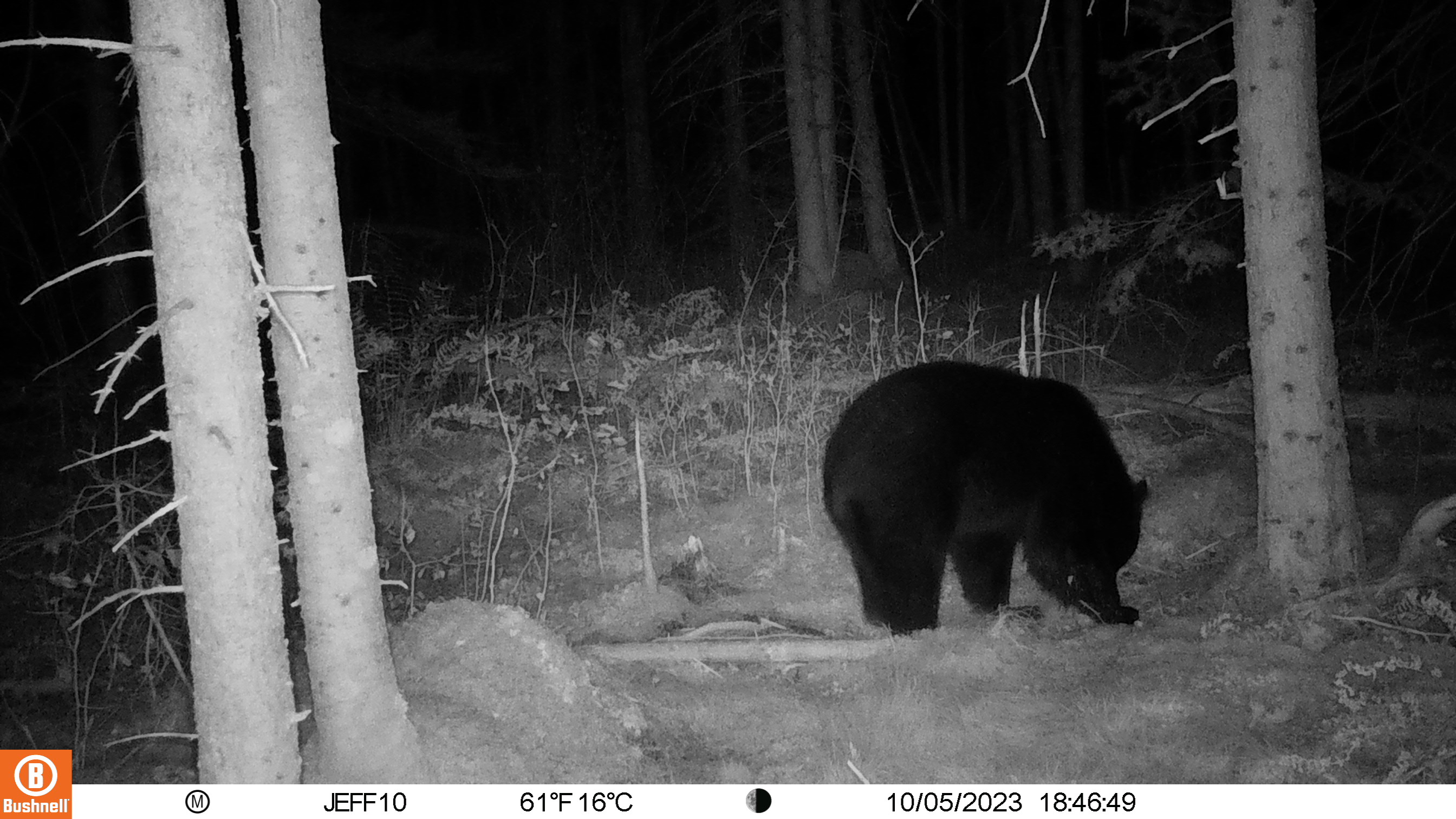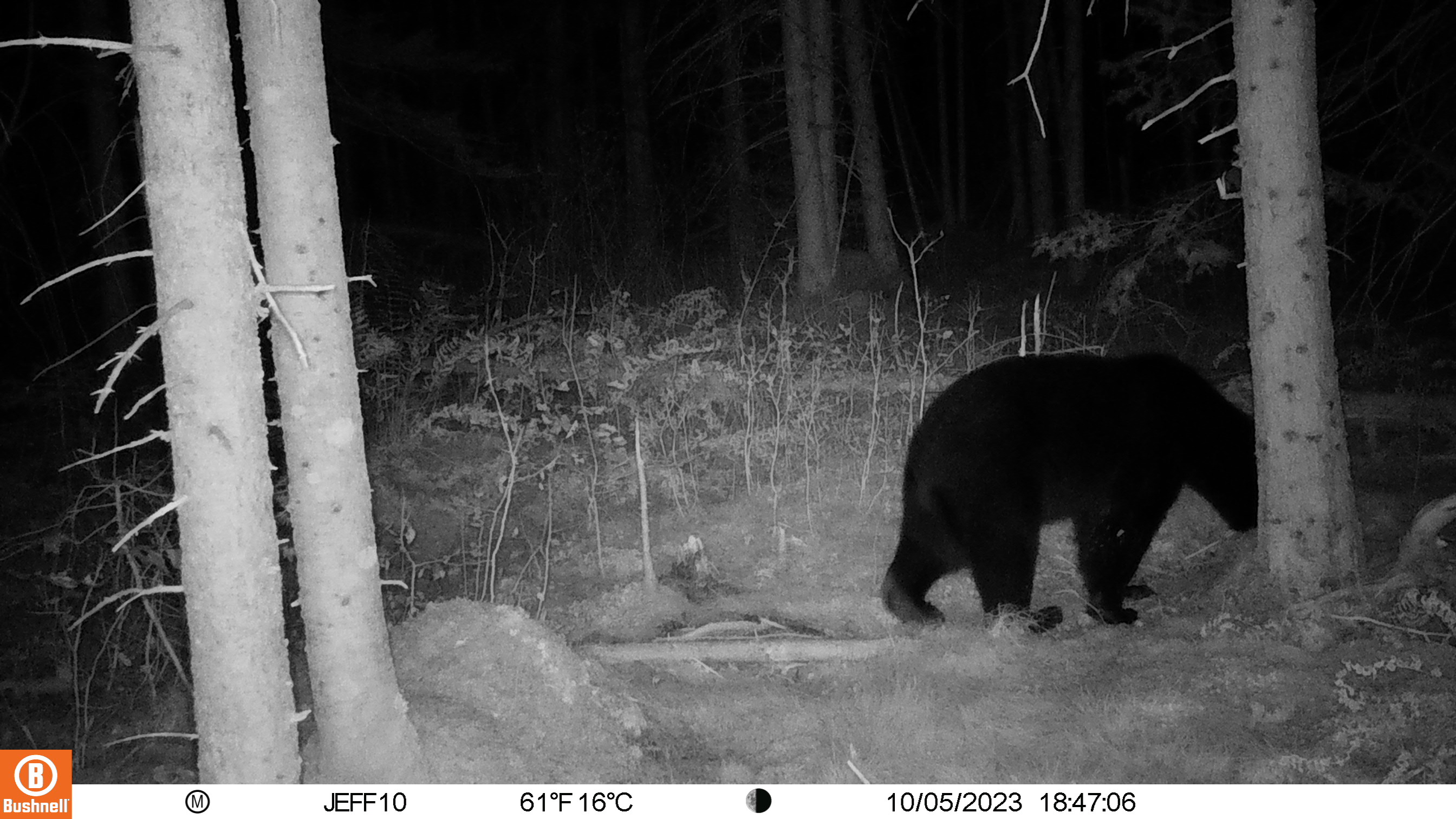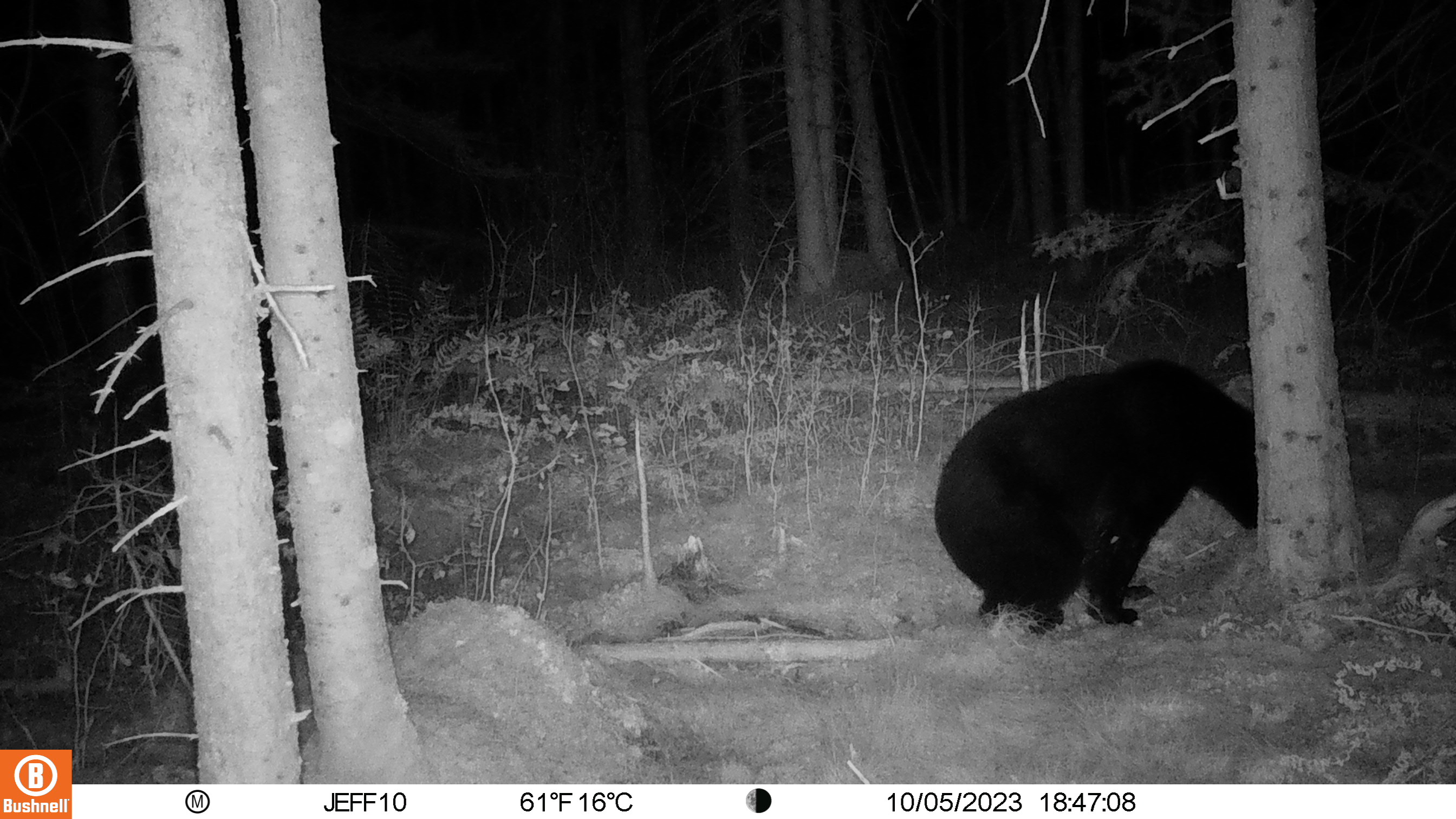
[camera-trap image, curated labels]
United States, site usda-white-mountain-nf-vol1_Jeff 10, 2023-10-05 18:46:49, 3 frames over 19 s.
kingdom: Animalia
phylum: Chordata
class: Mammalia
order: Carnivora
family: Ursidae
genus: Ursus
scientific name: Ursus americanus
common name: black bear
Black bear (Ursus americanus).